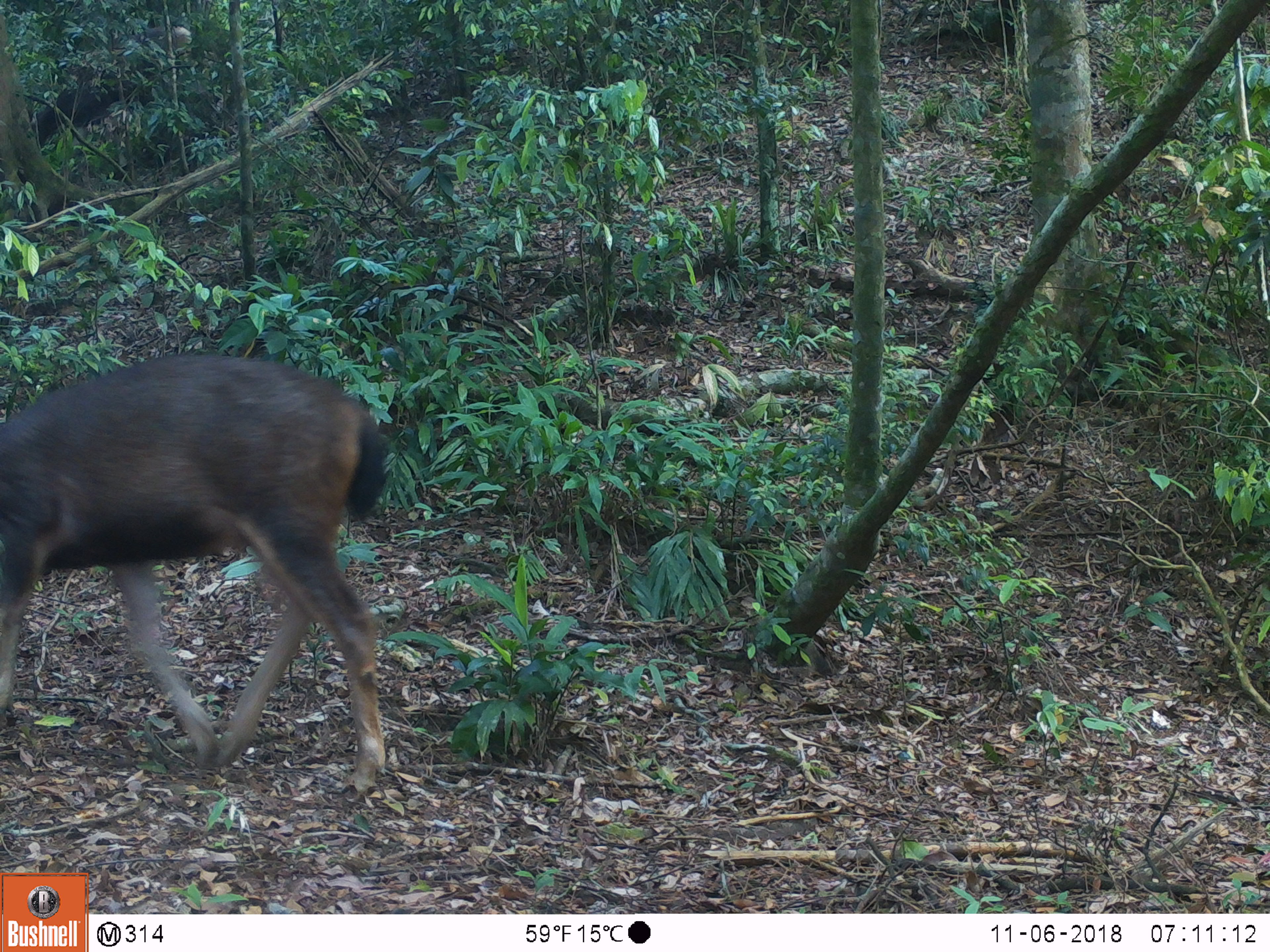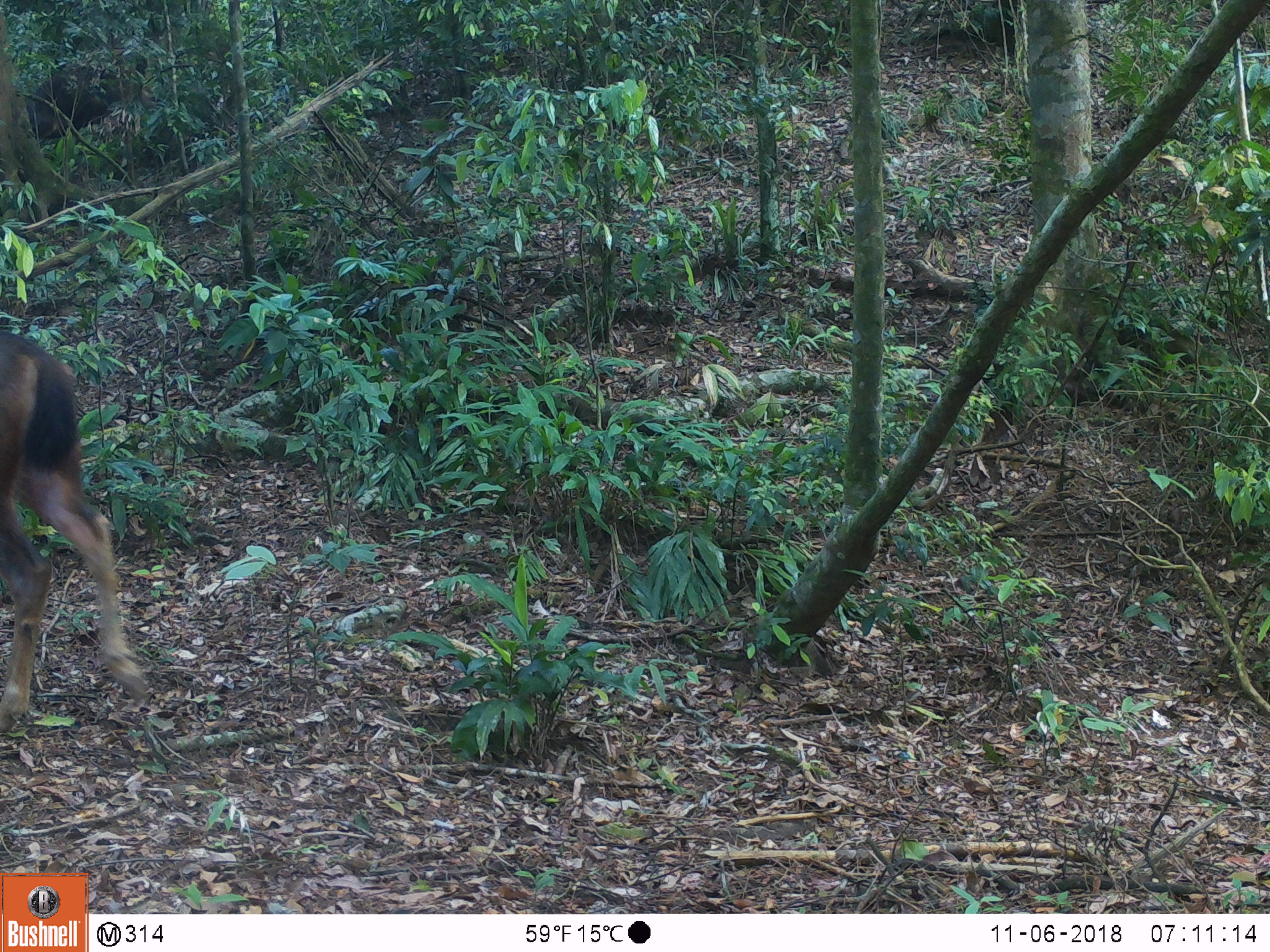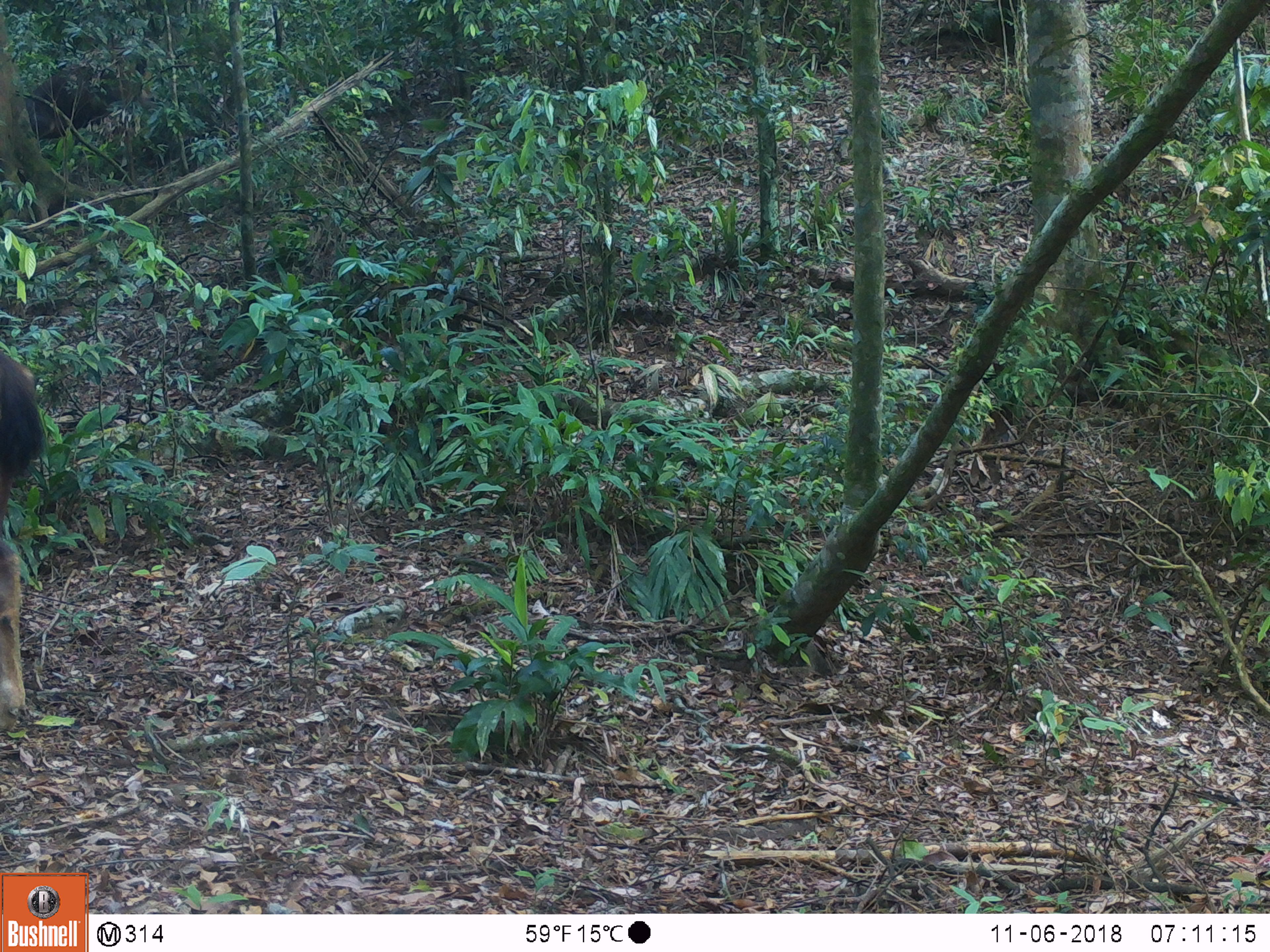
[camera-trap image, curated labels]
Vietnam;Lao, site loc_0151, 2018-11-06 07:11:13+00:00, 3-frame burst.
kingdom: Animalia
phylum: Chordata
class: Mammalia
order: Artiodactyla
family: Cervidae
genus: Rusa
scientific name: Rusa unicolor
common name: sambar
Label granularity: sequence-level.